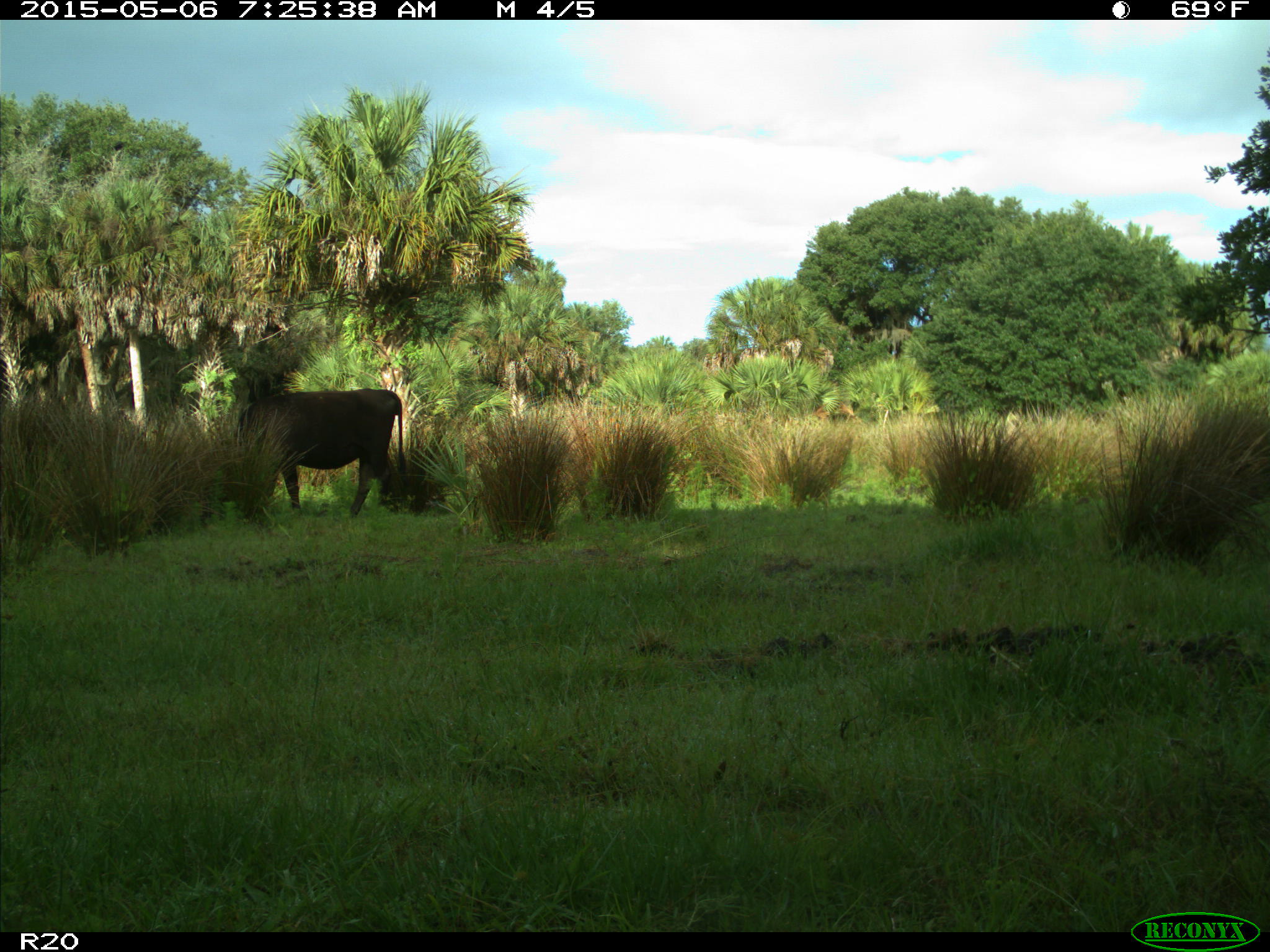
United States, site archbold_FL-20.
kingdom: Animalia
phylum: Chordata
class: Mammalia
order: Artiodactyla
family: Bovidae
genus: Bos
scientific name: Bos taurus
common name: domestic cow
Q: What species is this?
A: Bos taurus (domestic cow).